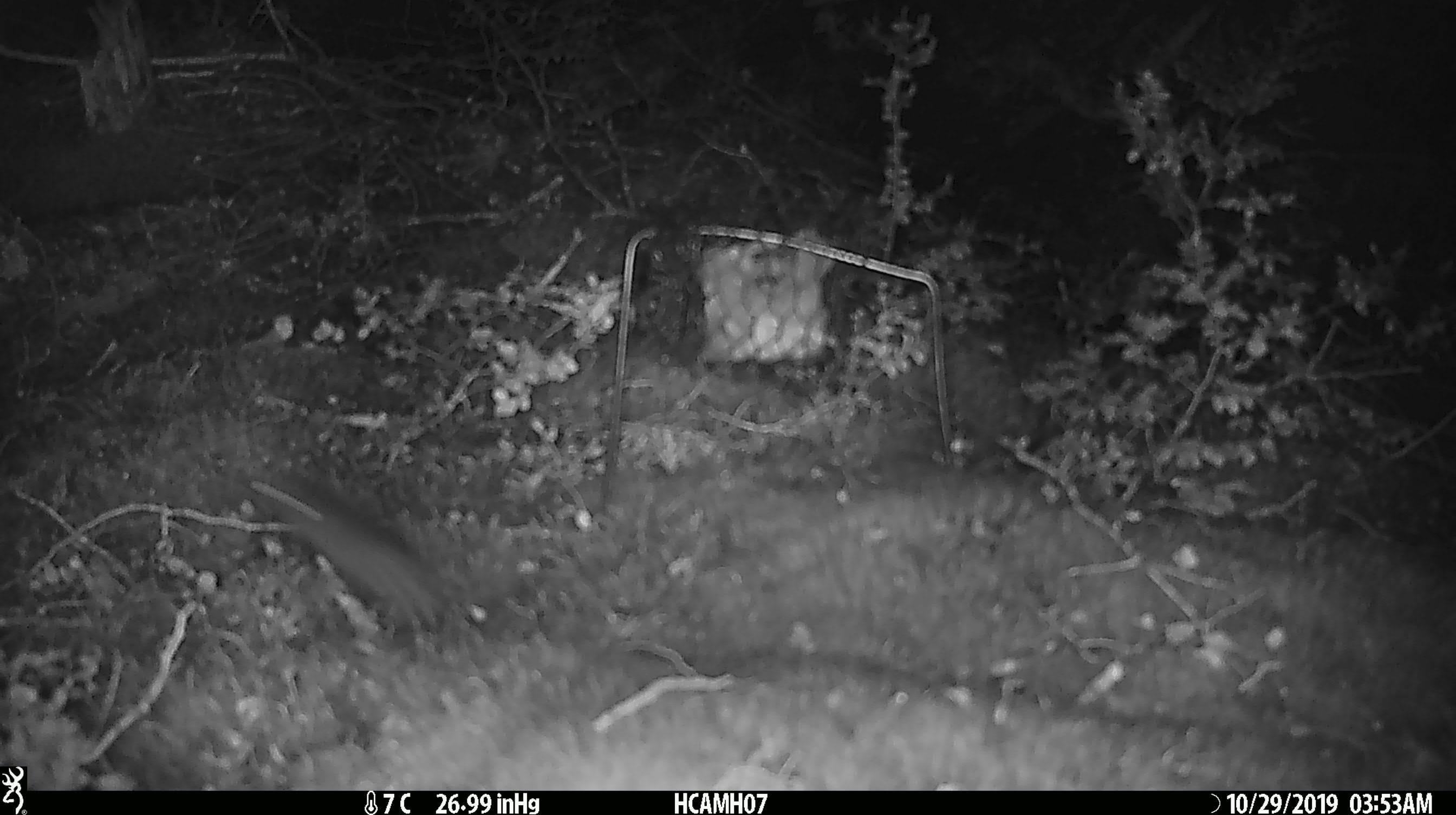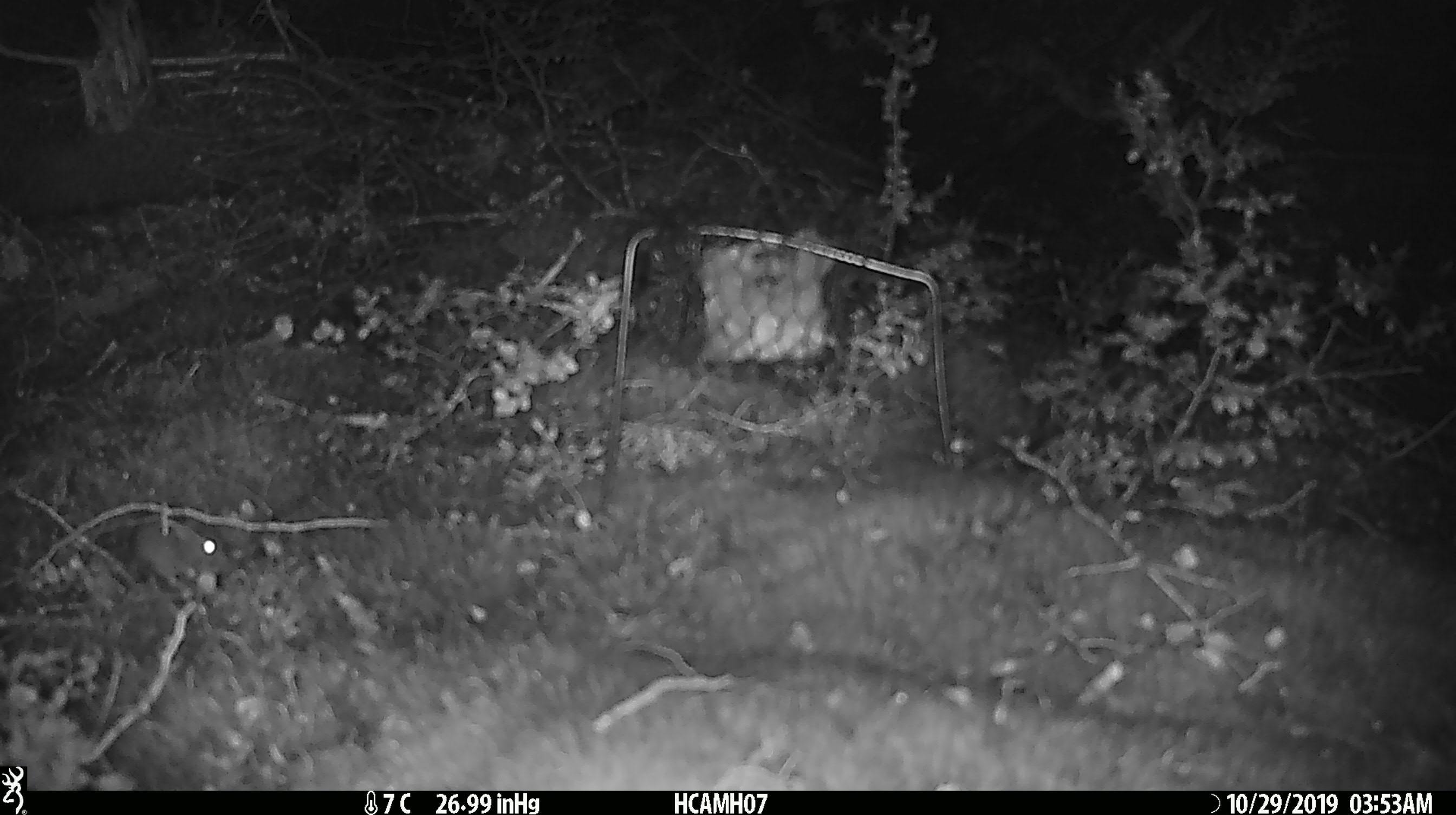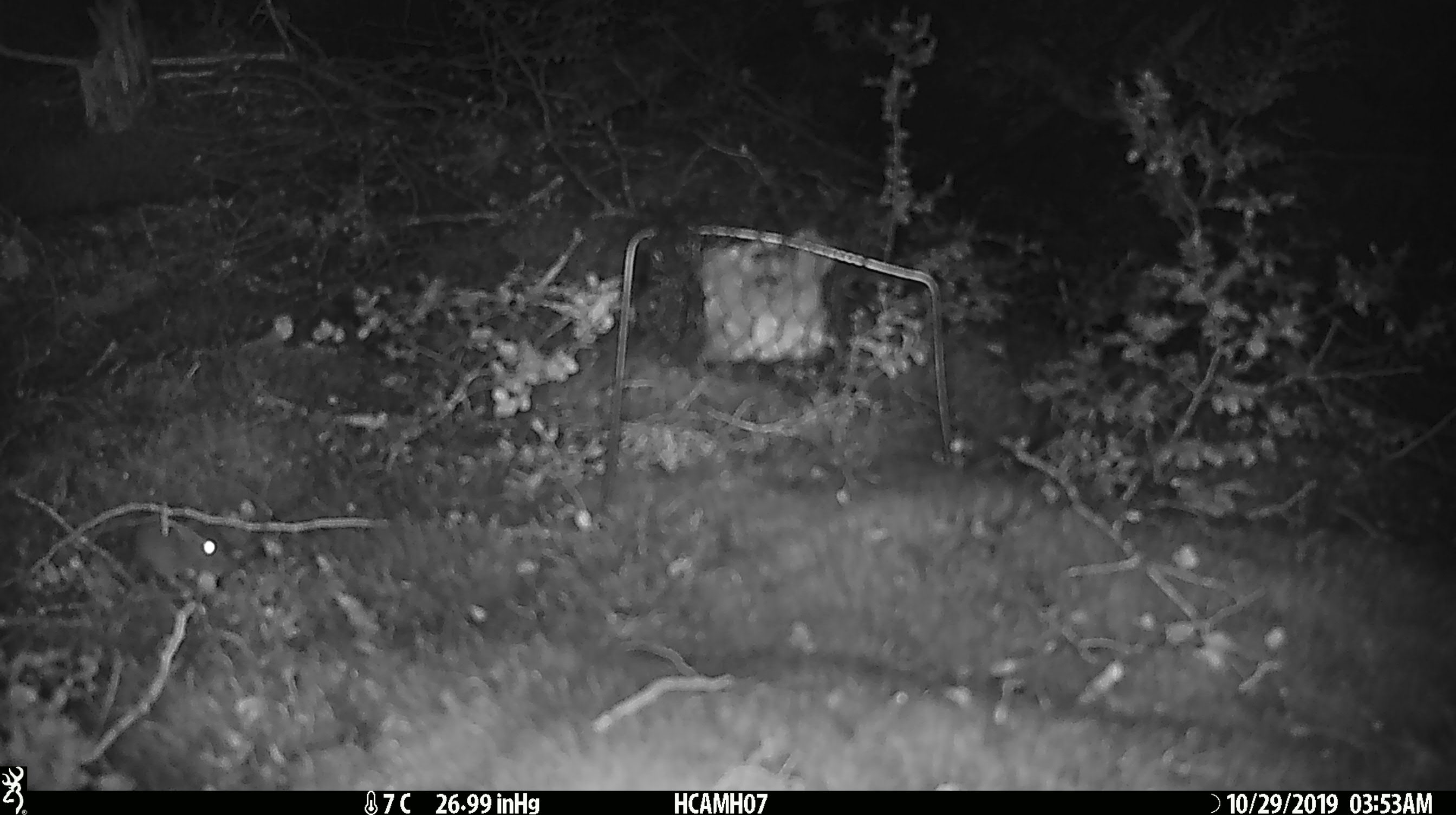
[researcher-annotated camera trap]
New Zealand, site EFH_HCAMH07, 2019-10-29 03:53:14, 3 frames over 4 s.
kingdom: Animalia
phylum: Chordata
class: Mammalia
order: Rodentia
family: Muridae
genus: Mus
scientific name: Mus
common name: mouse